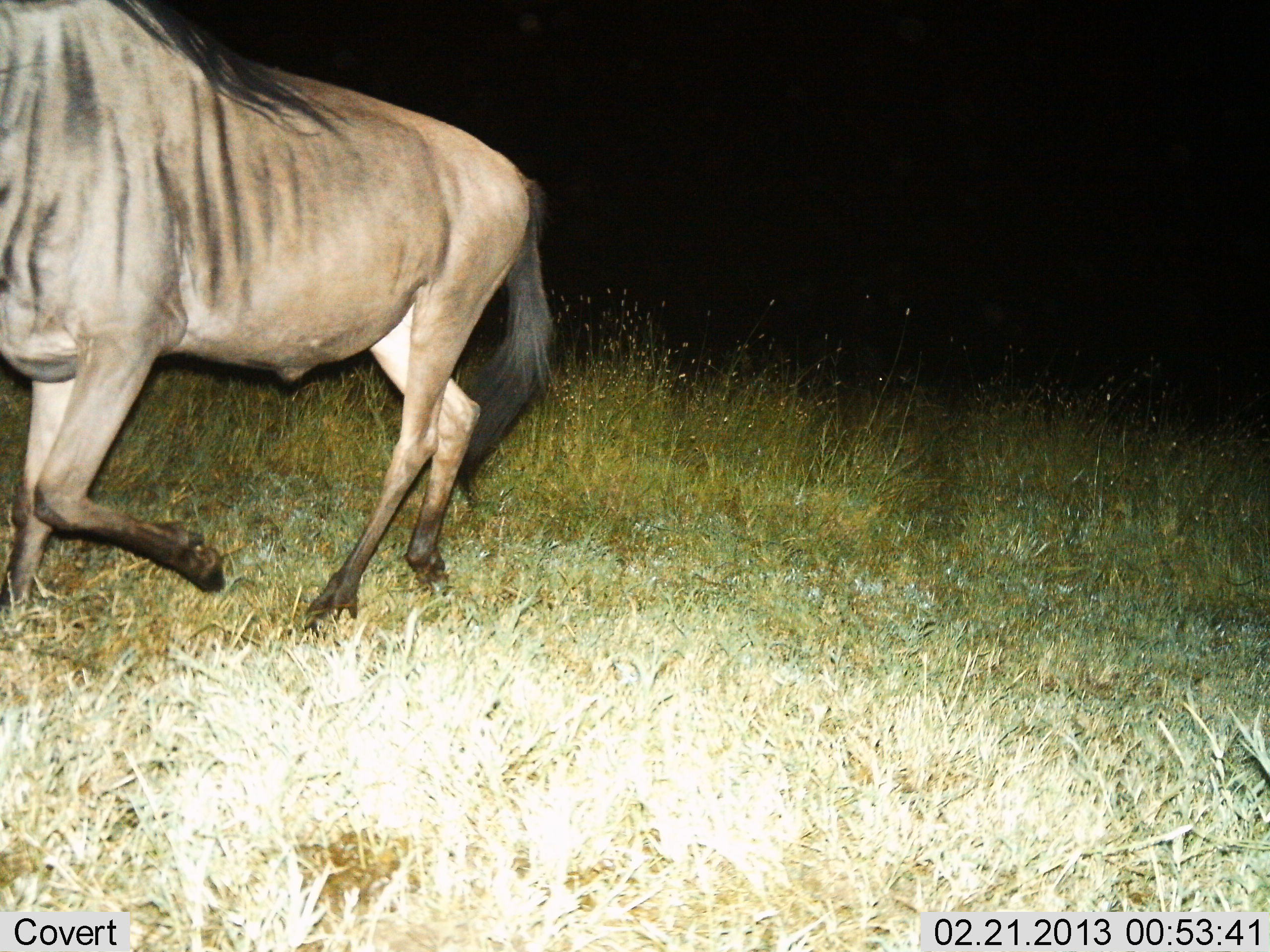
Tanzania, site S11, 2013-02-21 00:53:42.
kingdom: Animalia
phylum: Chordata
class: Mammalia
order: Artiodactyla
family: Bovidae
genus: Connochaetes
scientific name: Connochaetes taurinus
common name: blue wildebeest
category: wildebeest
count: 1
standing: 0%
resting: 0%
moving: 100%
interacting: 0%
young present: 0%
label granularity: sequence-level